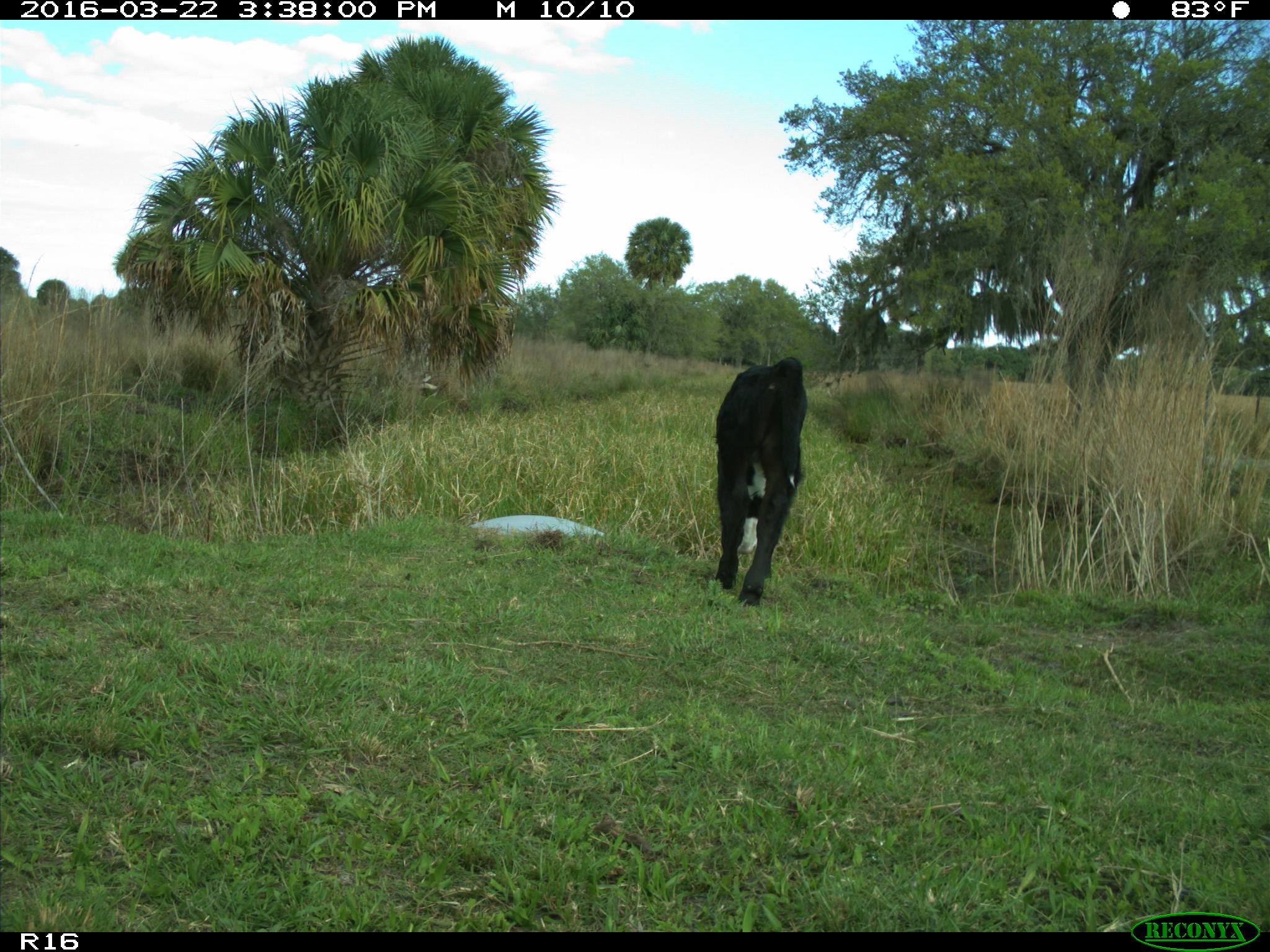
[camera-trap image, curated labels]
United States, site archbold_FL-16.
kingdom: Animalia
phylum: Chordata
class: Mammalia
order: Artiodactyla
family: Bovidae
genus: Bos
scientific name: Bos taurus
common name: domestic cow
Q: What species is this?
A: Bos taurus (domestic cow).